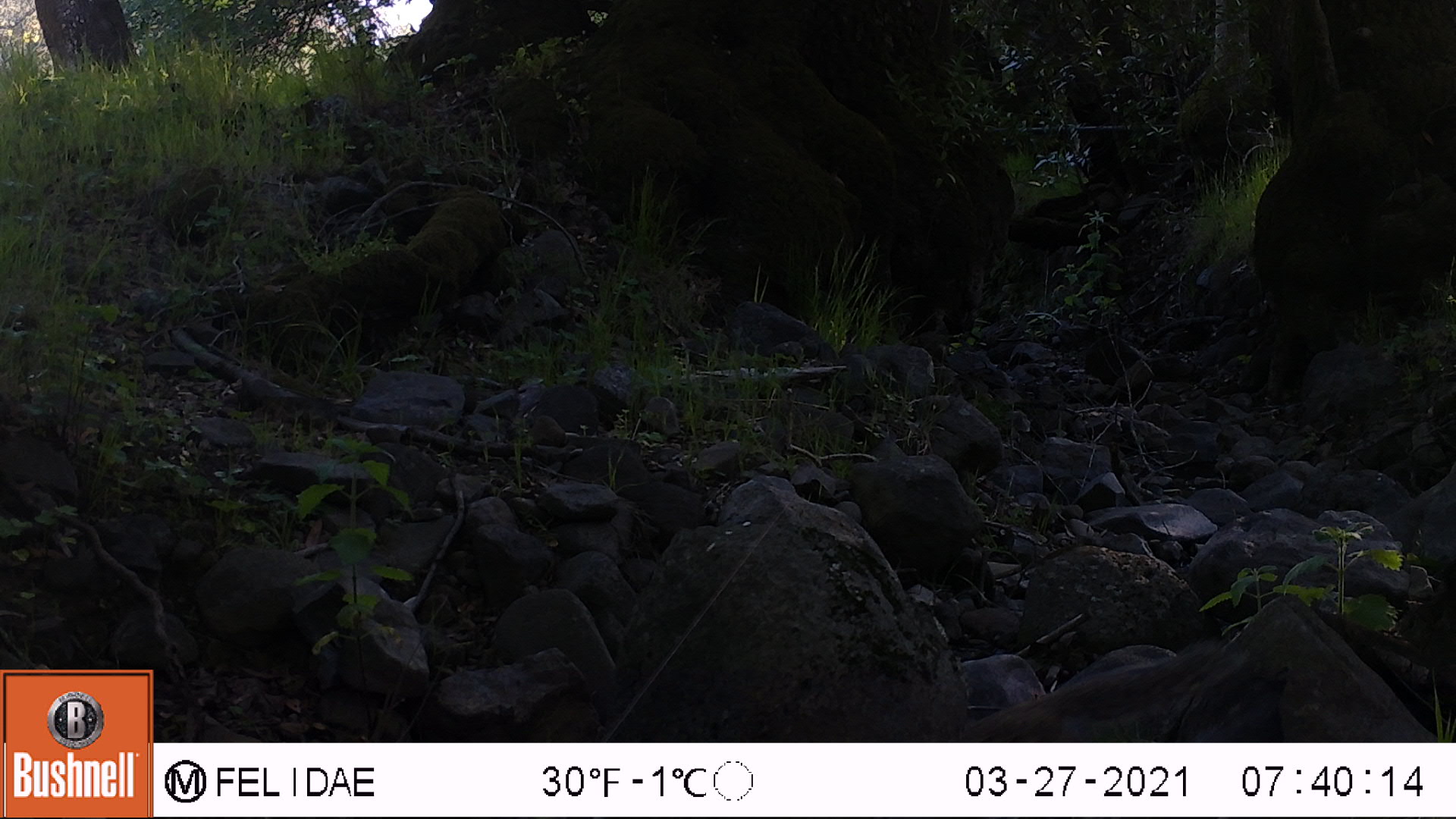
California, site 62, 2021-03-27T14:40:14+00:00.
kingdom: Animalia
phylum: Chordata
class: Mammalia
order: Rodentia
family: Sciuridae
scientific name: Sciuridae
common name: squirrel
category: unknown squirrel